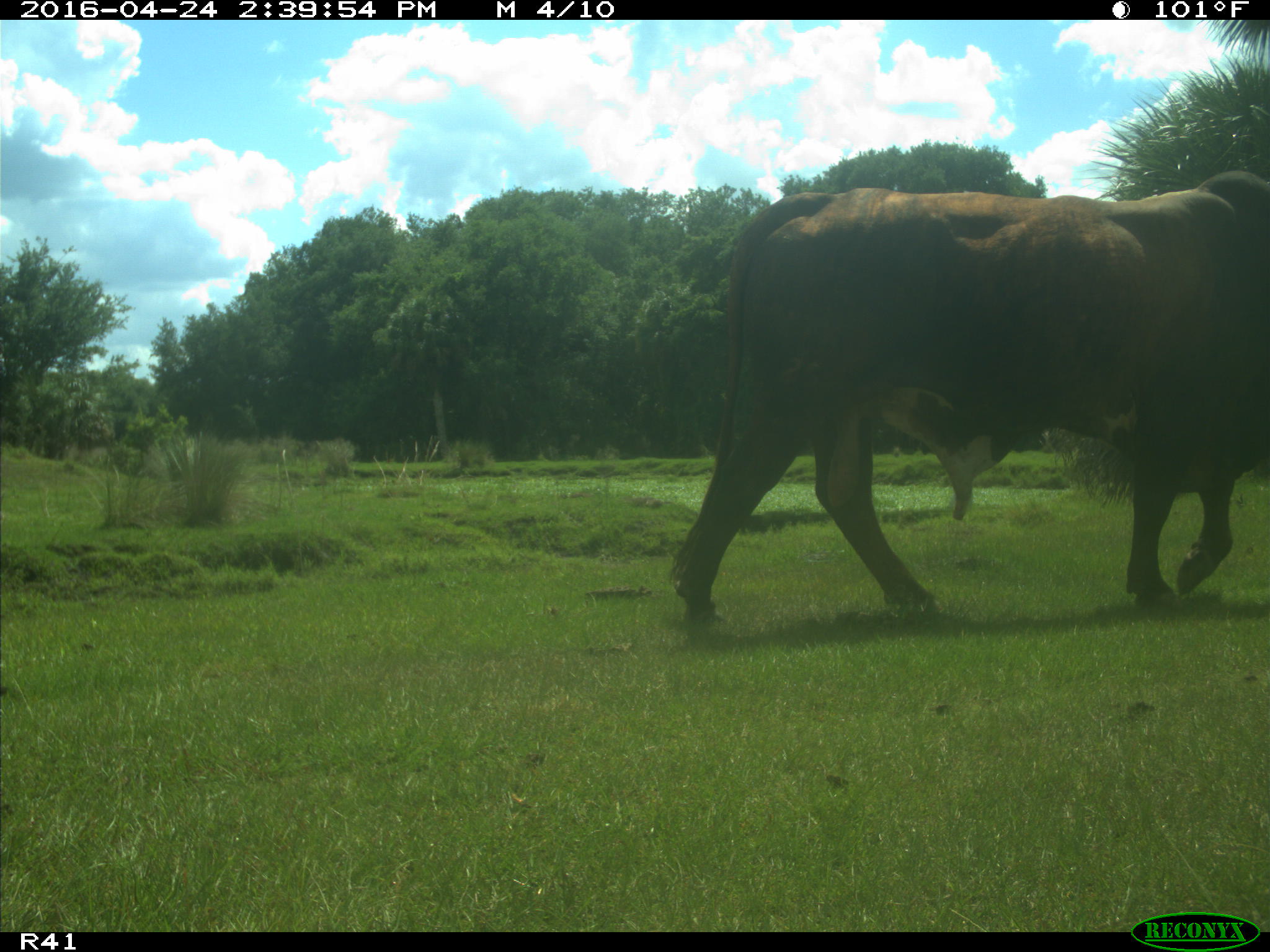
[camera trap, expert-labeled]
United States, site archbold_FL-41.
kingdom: Animalia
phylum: Chordata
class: Mammalia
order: Artiodactyla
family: Bovidae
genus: Bos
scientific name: Bos taurus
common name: domestic cow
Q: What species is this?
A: Bos taurus (domestic cow).